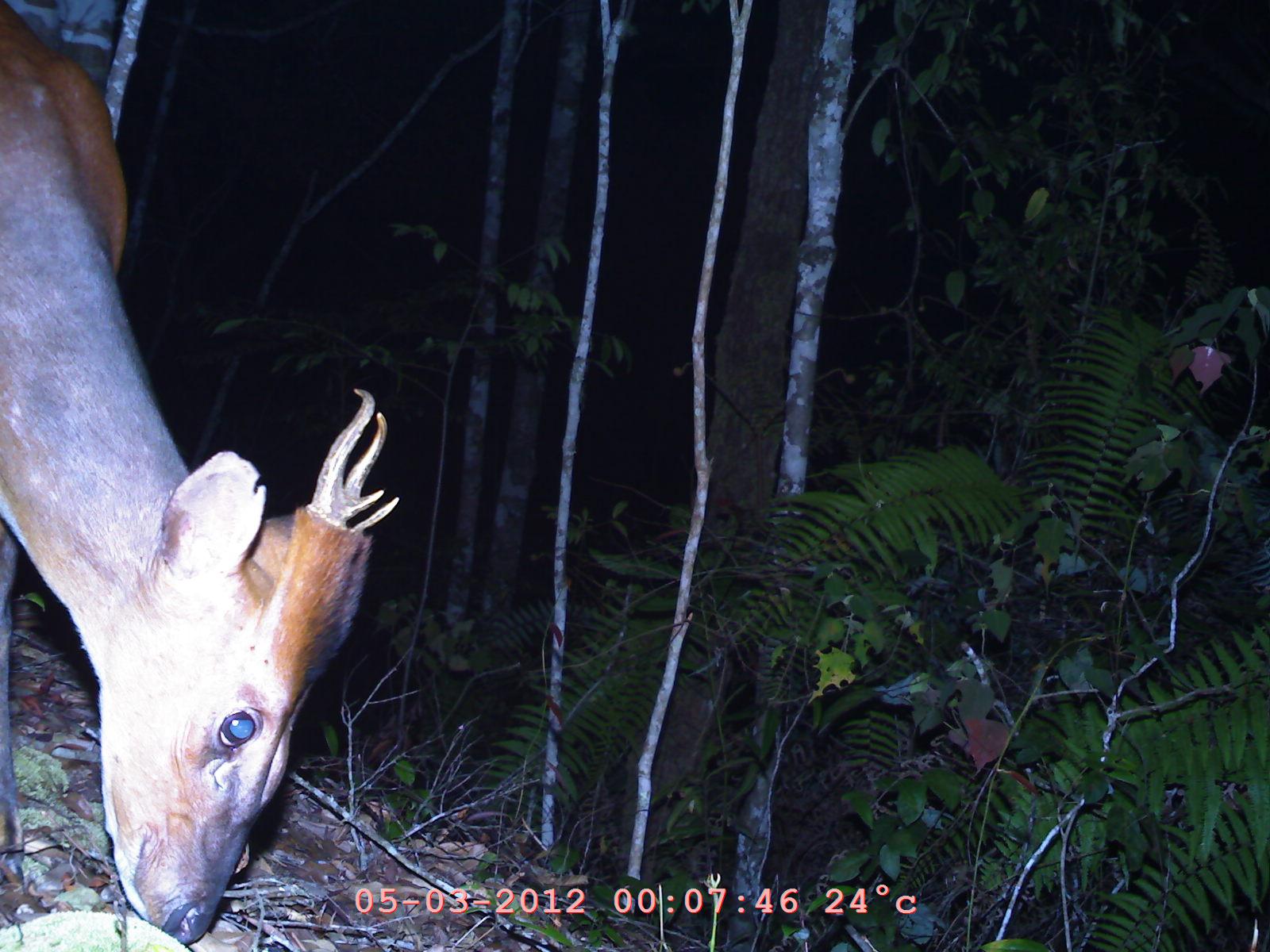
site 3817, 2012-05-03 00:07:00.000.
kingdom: Animalia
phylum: Chordata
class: Mammalia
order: Artiodactyla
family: Cervidae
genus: Muntiacus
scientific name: Muntiacus muntjak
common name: southern red muntjac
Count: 1.